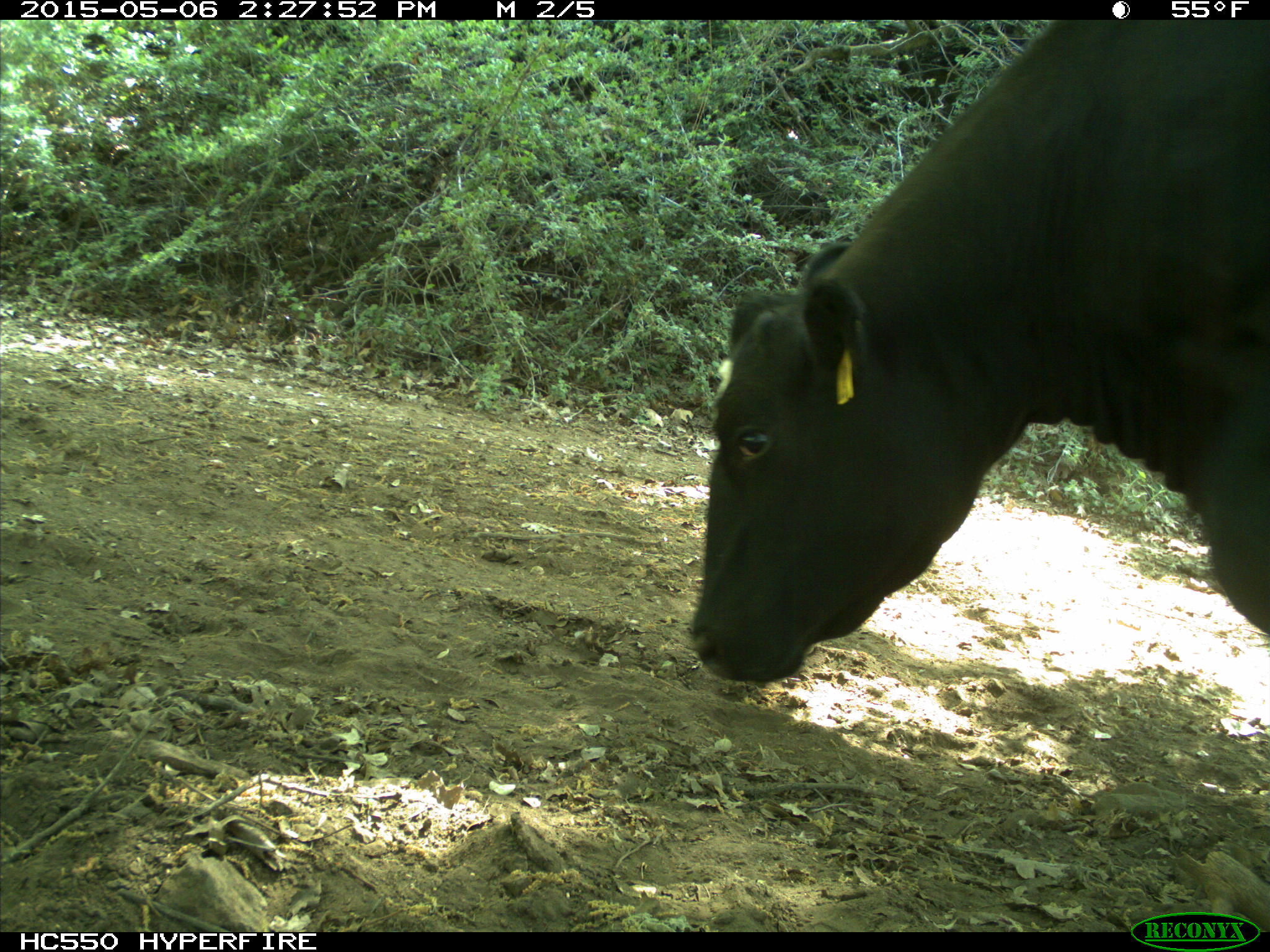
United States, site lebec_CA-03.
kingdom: Animalia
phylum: Chordata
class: Mammalia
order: Artiodactyla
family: Bovidae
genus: Bos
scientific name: Bos taurus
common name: domestic cow